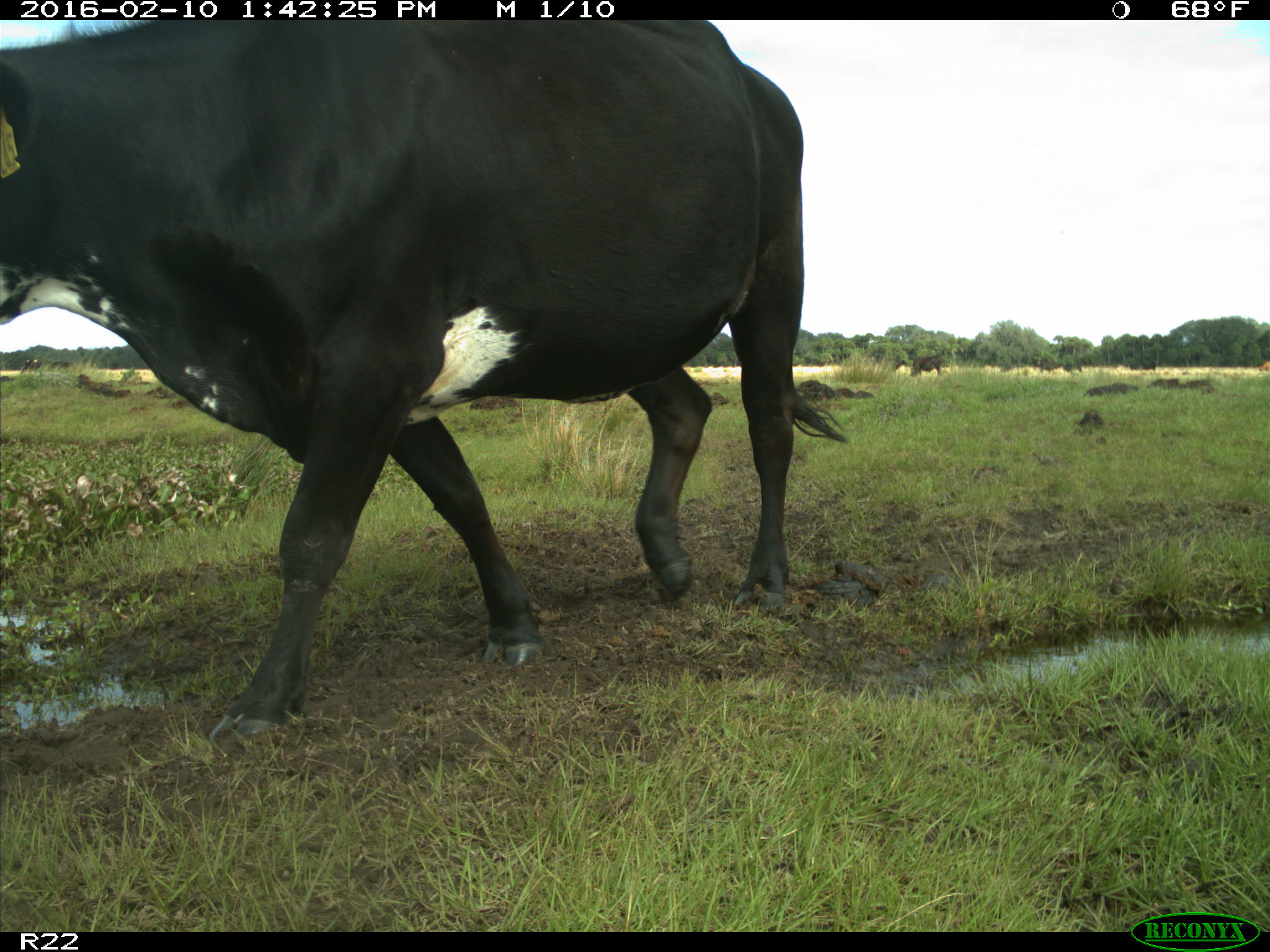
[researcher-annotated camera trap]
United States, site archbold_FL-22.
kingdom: Animalia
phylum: Chordata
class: Mammalia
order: Artiodactyla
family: Bovidae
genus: Bos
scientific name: Bos taurus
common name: domestic cow